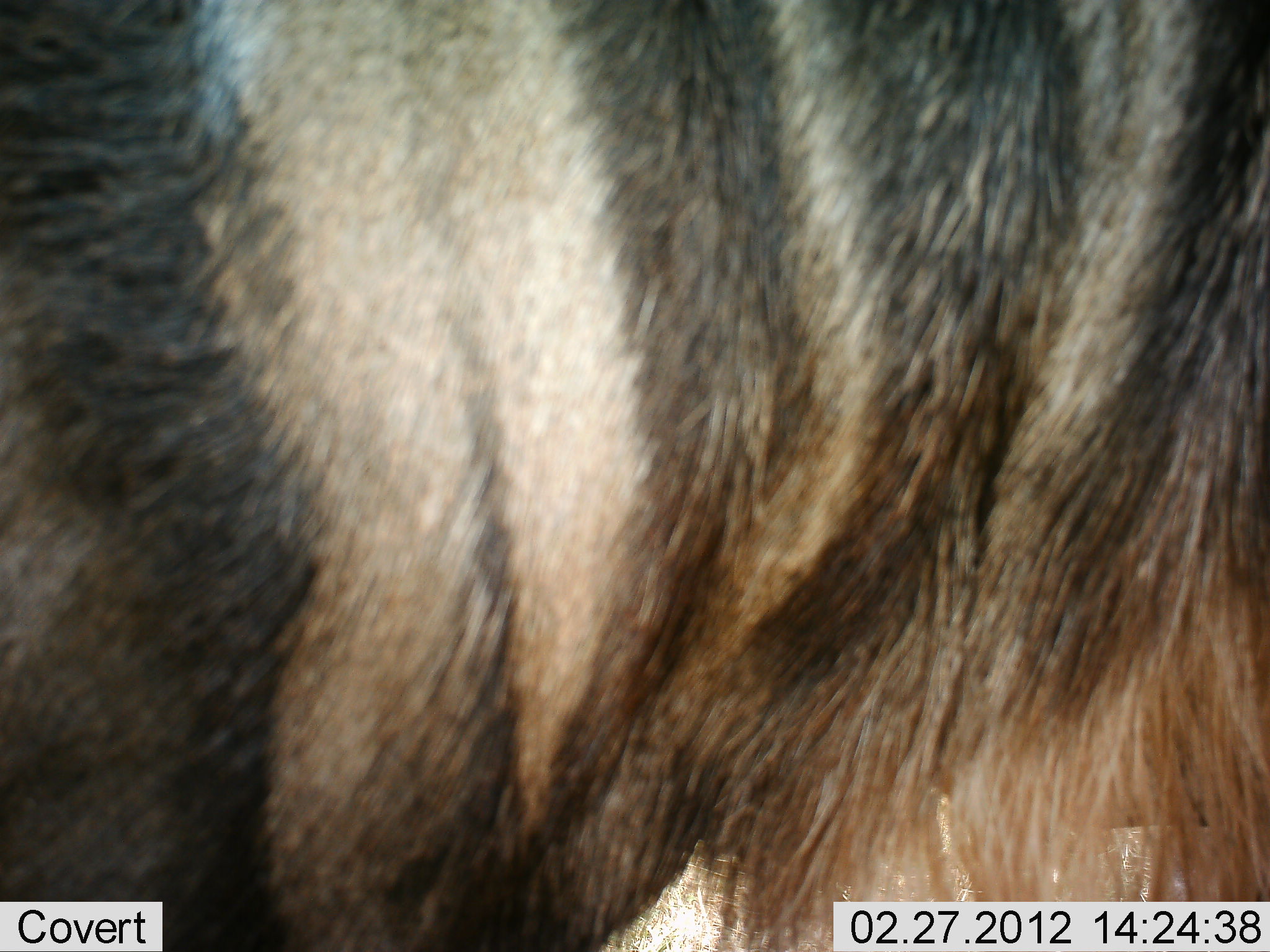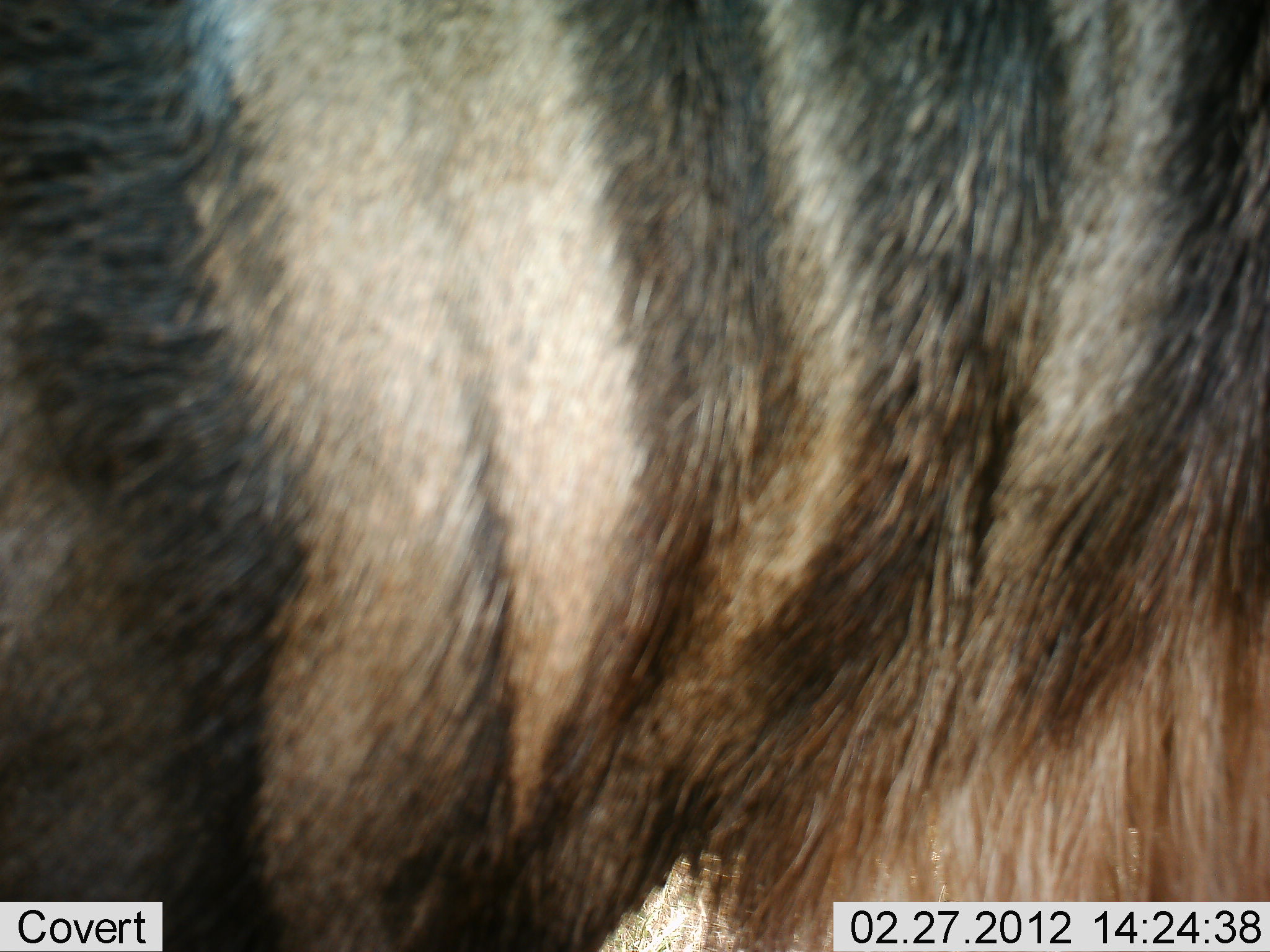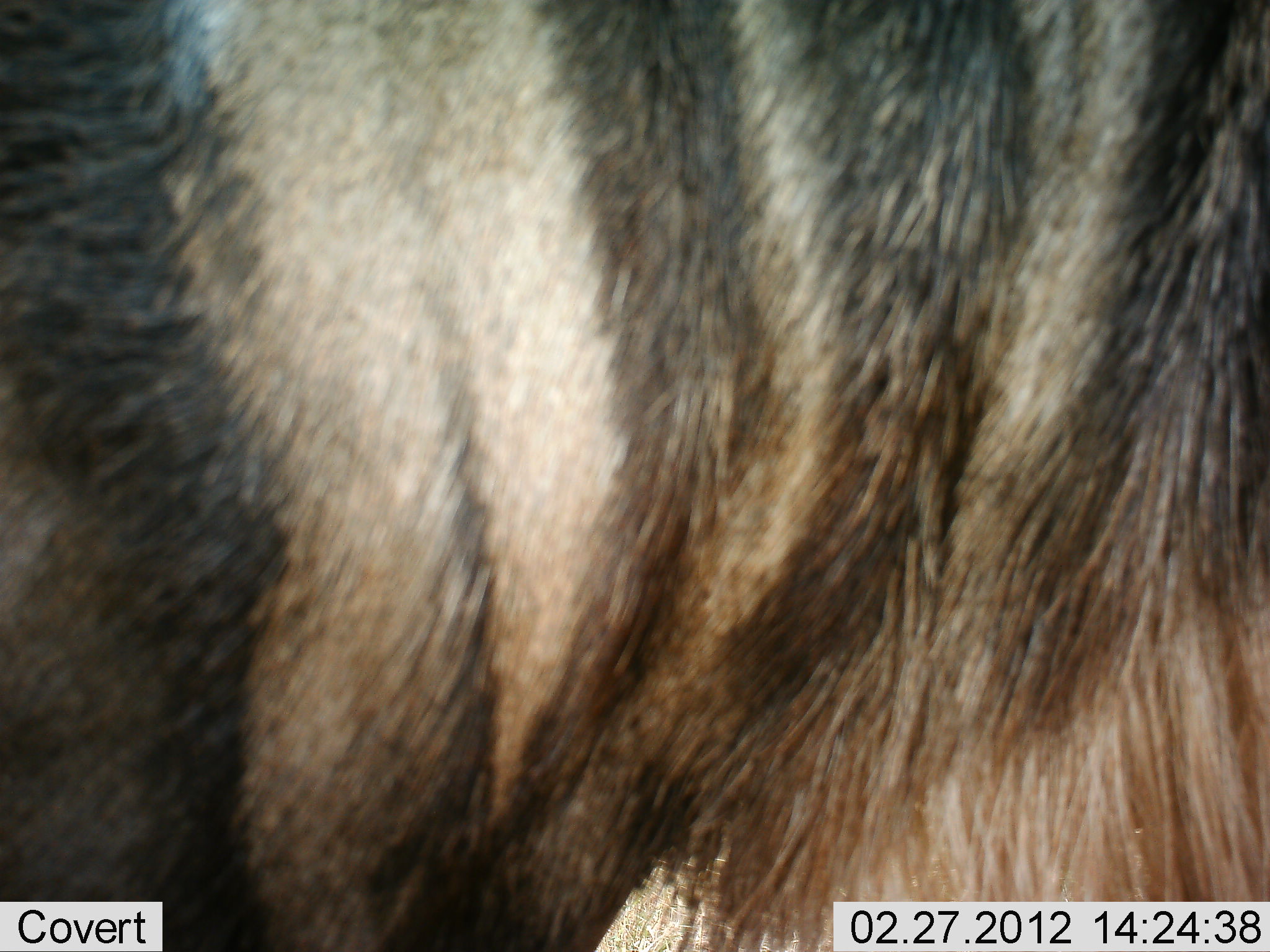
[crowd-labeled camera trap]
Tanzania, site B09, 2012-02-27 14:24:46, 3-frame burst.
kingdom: Animalia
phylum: Chordata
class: Mammalia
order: Artiodactyla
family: Bovidae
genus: Connochaetes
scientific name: Connochaetes taurinus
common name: blue wildebeest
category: wildebeest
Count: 1.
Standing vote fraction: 91%.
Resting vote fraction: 0%.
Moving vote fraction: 5%.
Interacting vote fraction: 0%.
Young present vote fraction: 0%.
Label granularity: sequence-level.